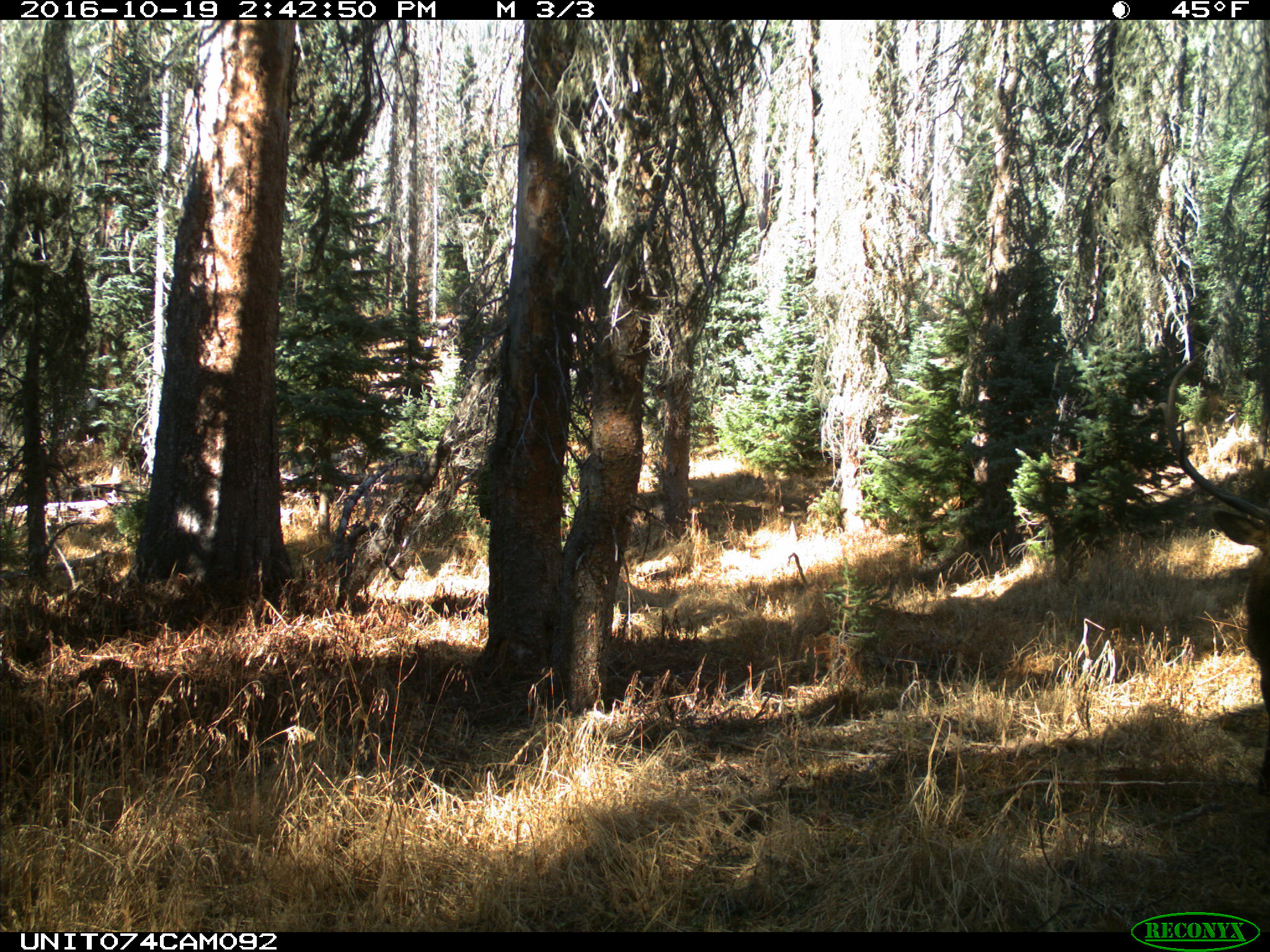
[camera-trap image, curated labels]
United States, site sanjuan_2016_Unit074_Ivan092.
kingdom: Animalia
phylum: Chordata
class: Mammalia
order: Artiodactyla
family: Cervidae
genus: Cervus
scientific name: Cervus elaphus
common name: red deer